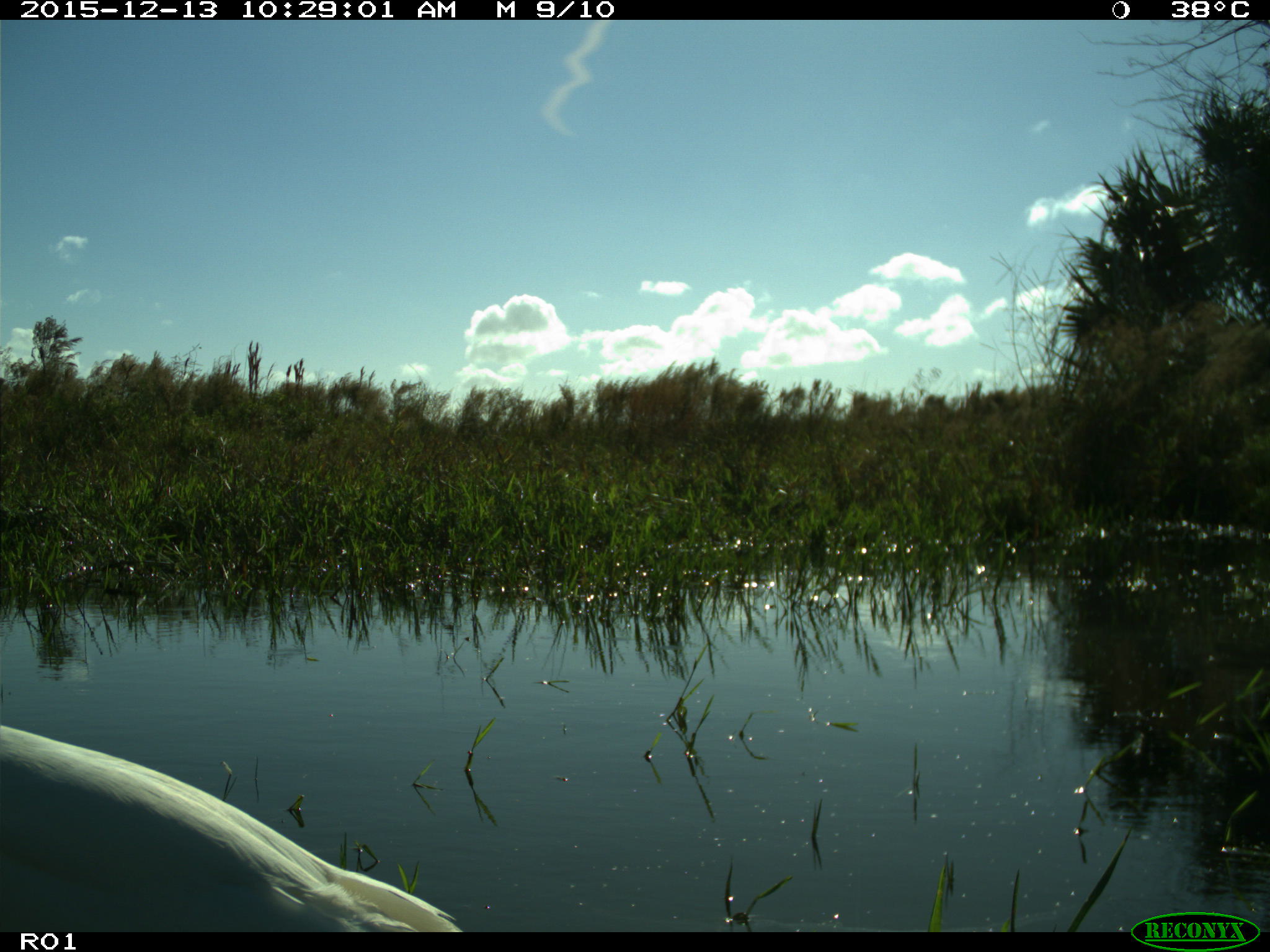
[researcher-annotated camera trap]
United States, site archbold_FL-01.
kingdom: Animalia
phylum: Chordata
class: Aves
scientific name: Aves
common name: birds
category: unidentified bird